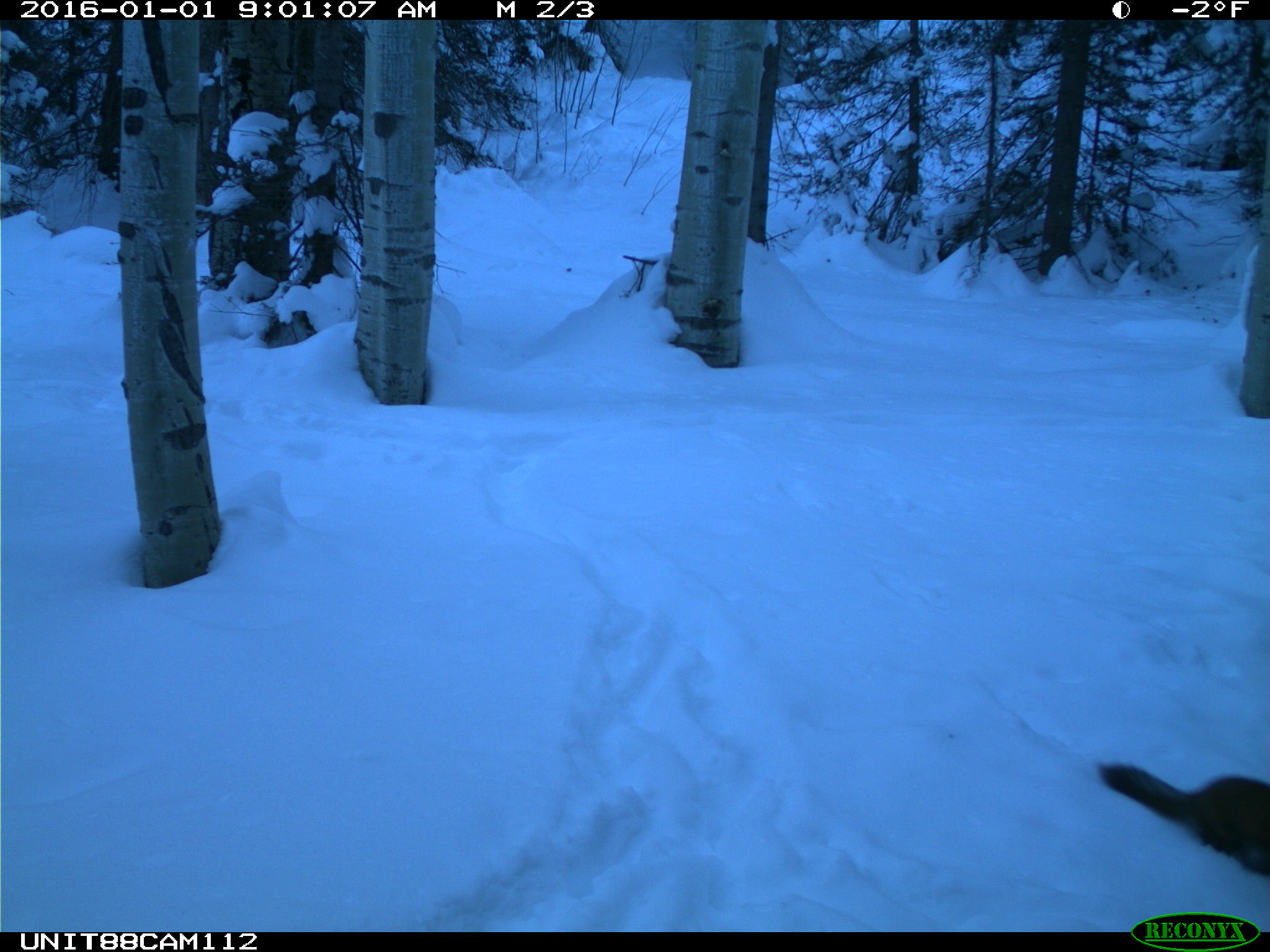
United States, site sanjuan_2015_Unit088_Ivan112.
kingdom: Animalia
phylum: Chordata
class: Mammalia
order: Carnivora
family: Mustelidae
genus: Martes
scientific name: Martes americana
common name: american marten